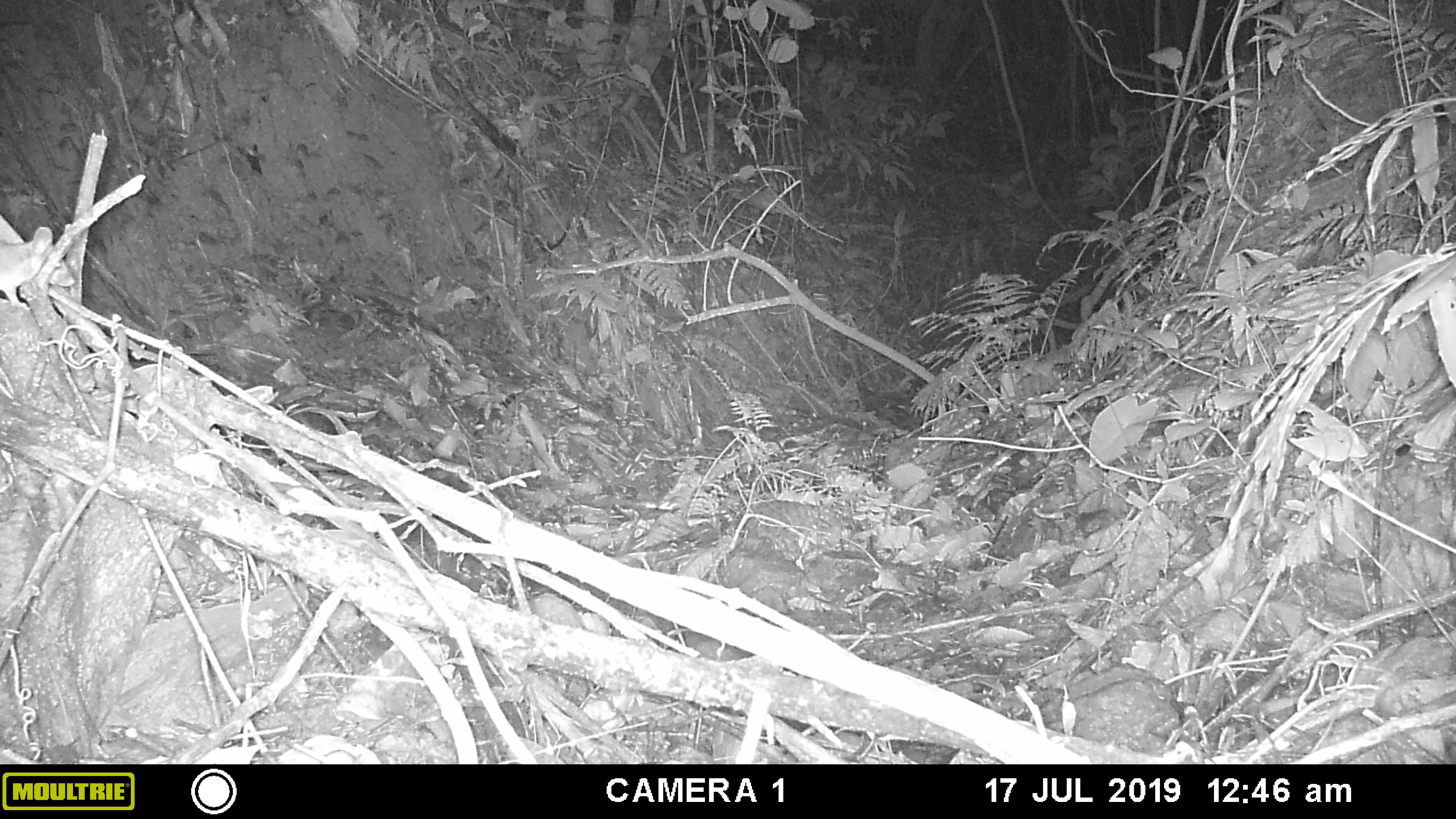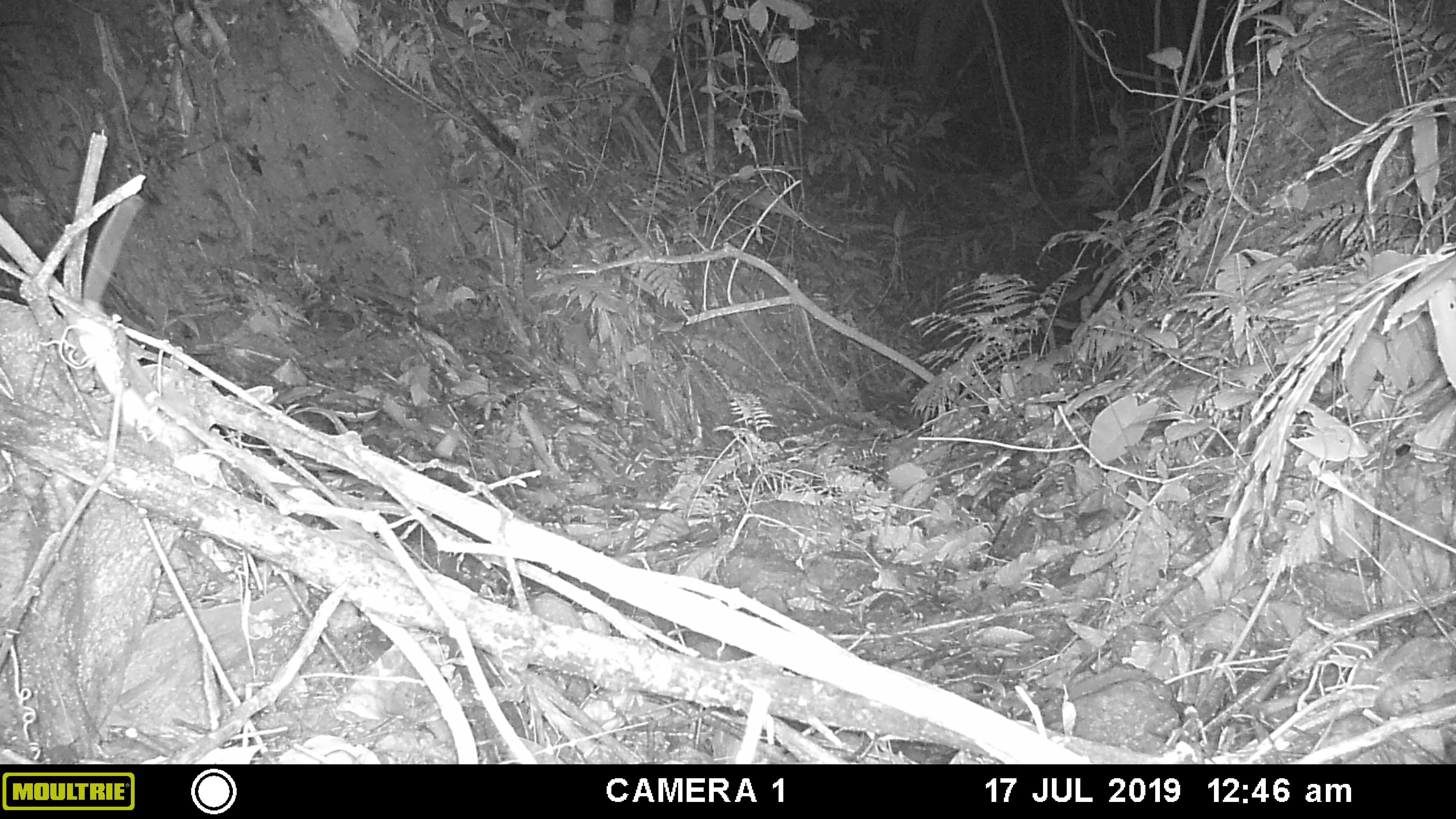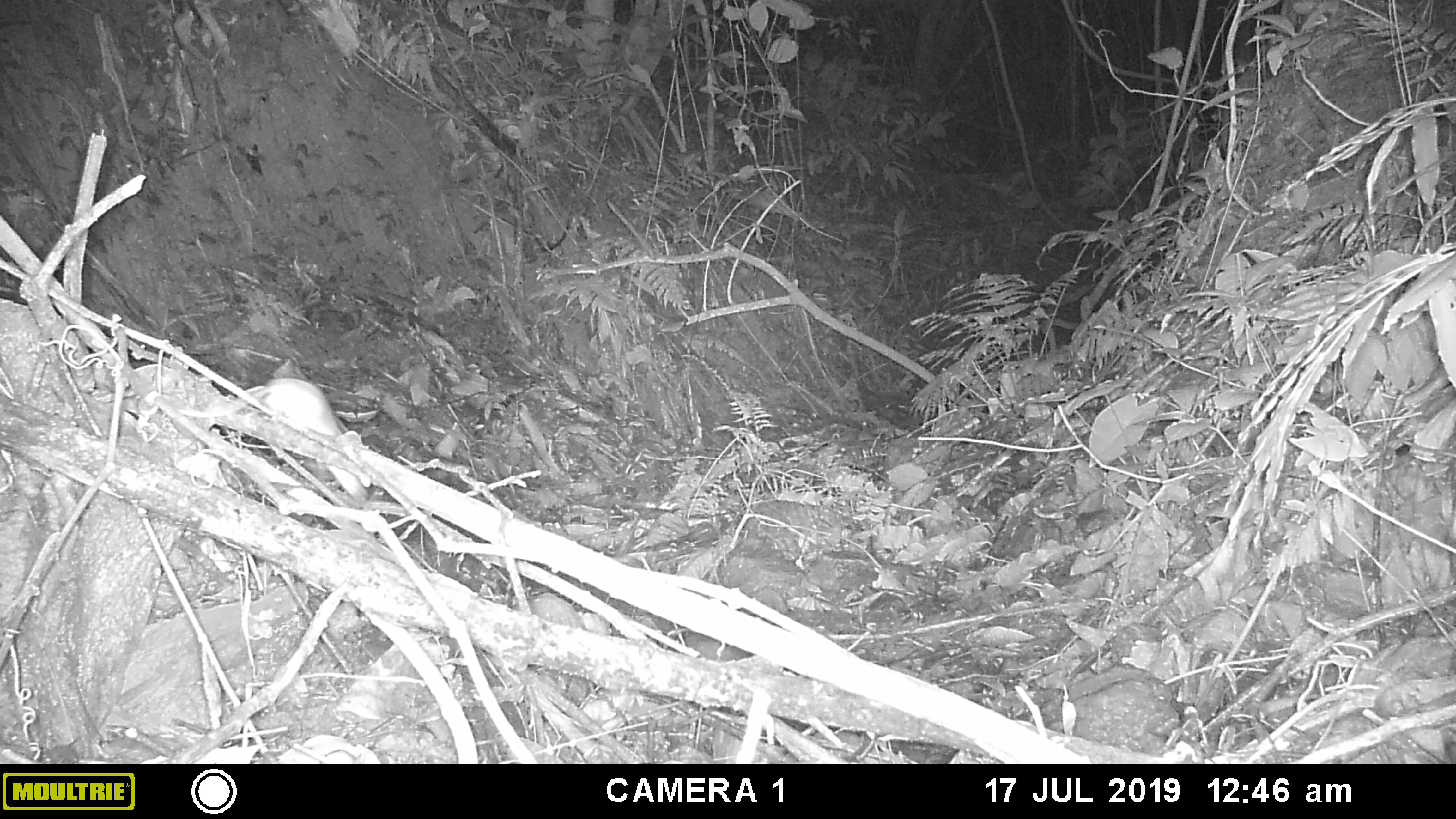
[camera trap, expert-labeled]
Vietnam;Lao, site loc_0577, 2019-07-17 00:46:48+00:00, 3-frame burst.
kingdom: Animalia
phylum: Chordata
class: Mammalia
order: Rodentia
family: Muridae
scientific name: Muridae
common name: old-world mice and rats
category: unidentified murid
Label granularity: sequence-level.